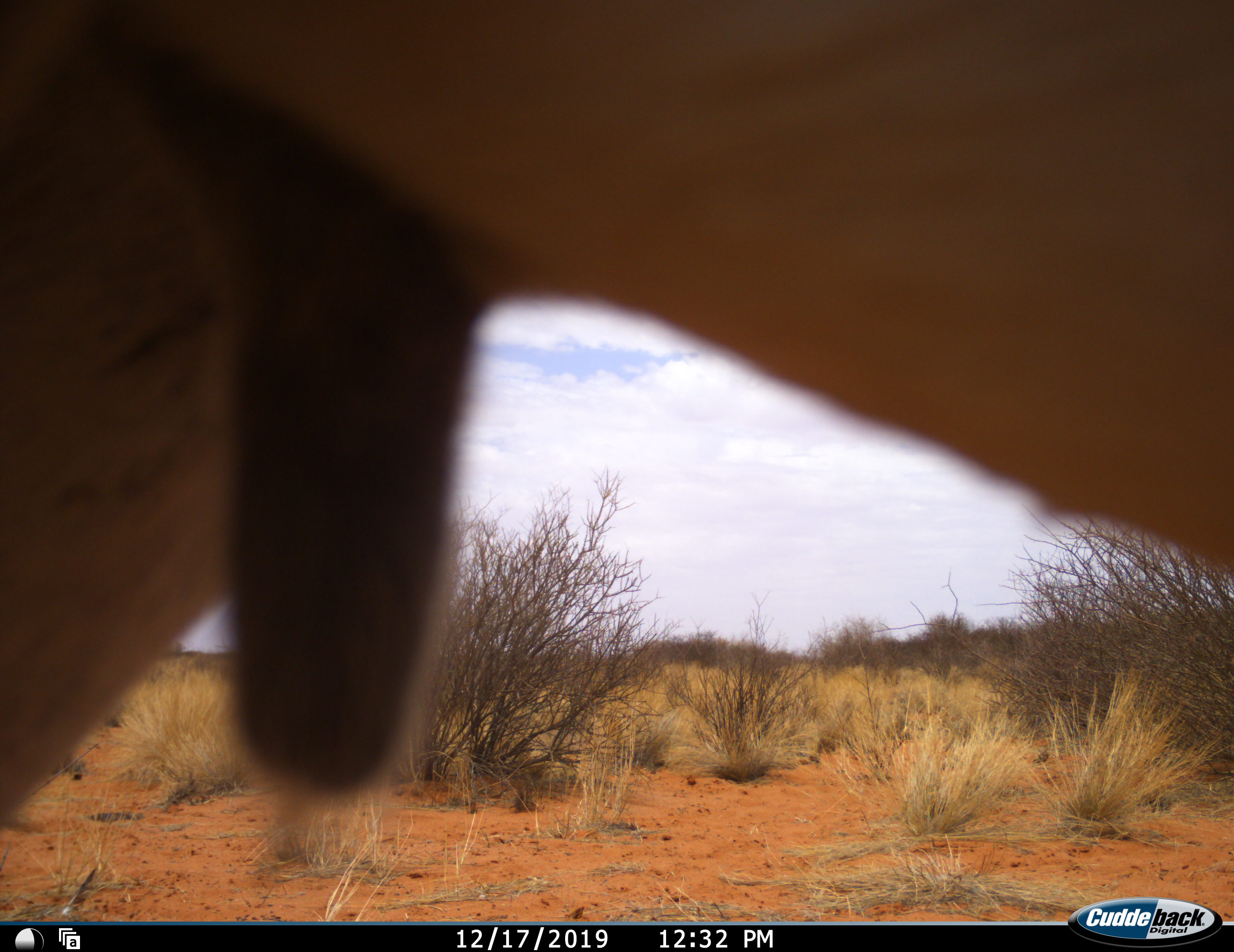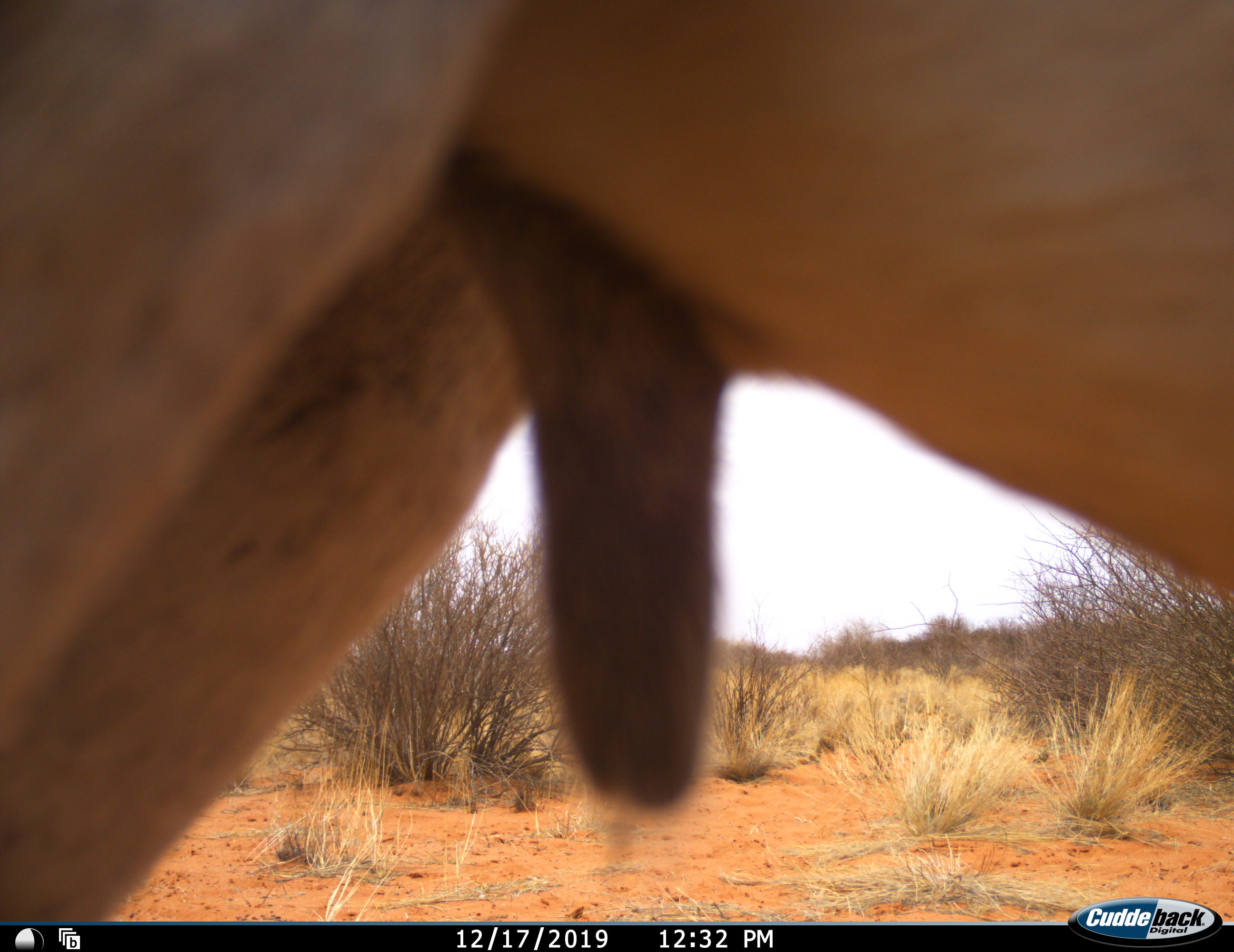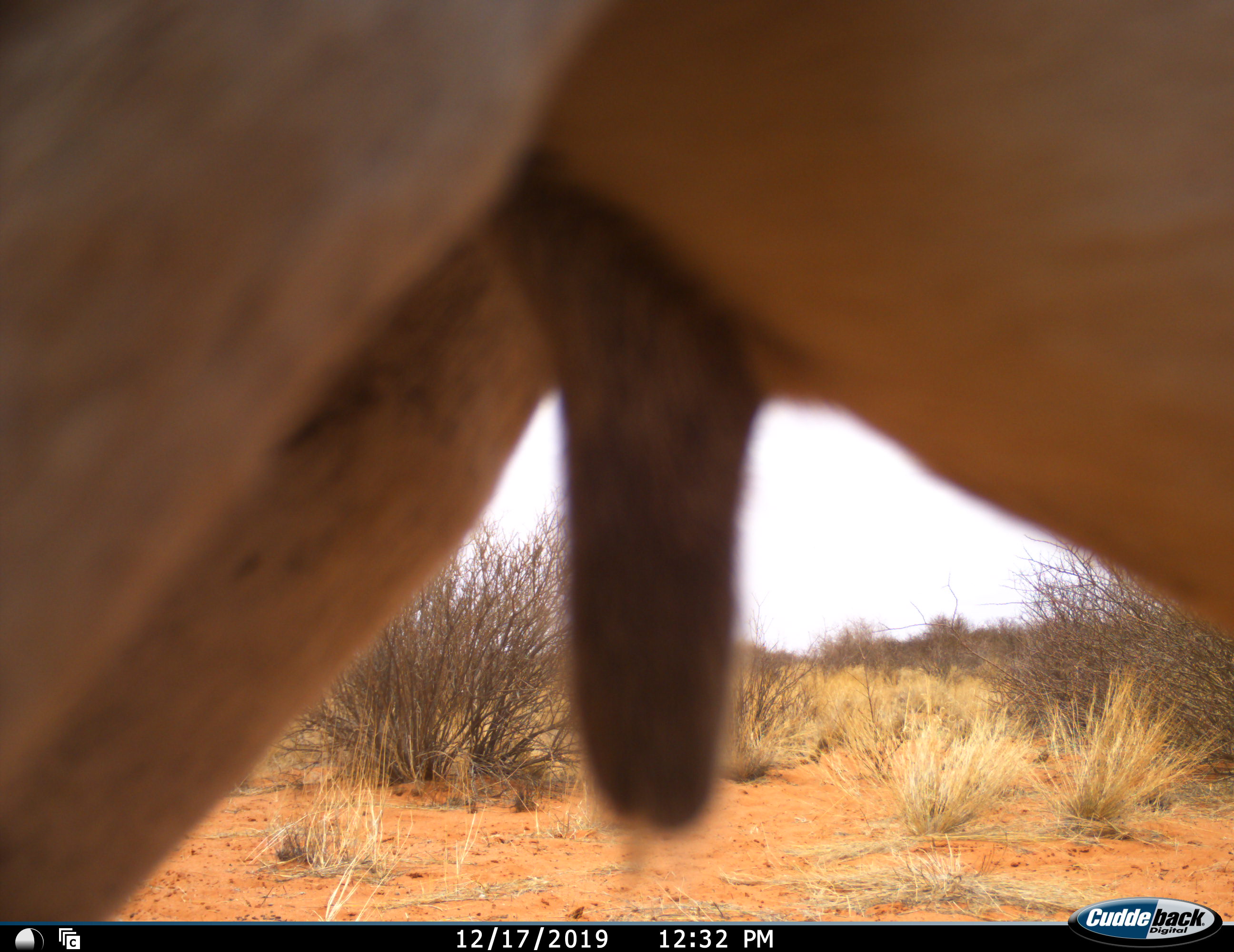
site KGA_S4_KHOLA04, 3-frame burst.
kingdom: Animalia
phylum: Chordata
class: Mammalia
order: Artiodactyla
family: Bovidae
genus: Antidorcas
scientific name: Antidorcas marsupialis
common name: springbok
Springbok (Antidorcas marsupialis), count 1. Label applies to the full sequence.